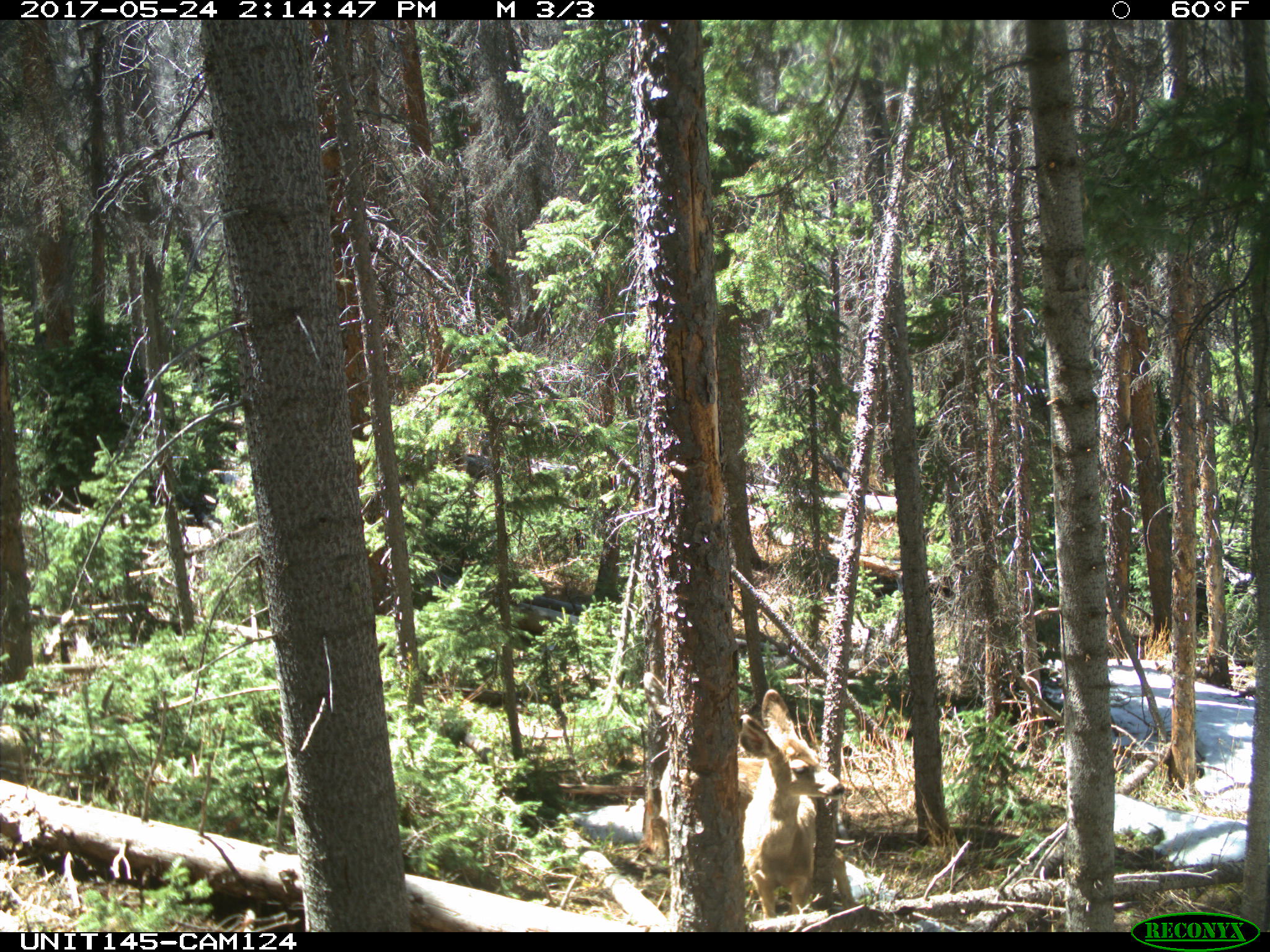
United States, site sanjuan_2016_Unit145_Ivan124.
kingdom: Animalia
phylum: Chordata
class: Mammalia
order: Artiodactyla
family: Cervidae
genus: Odocoileus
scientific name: Odocoileus hemionus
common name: mule deer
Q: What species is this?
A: Odocoileus hemionus (mule deer).